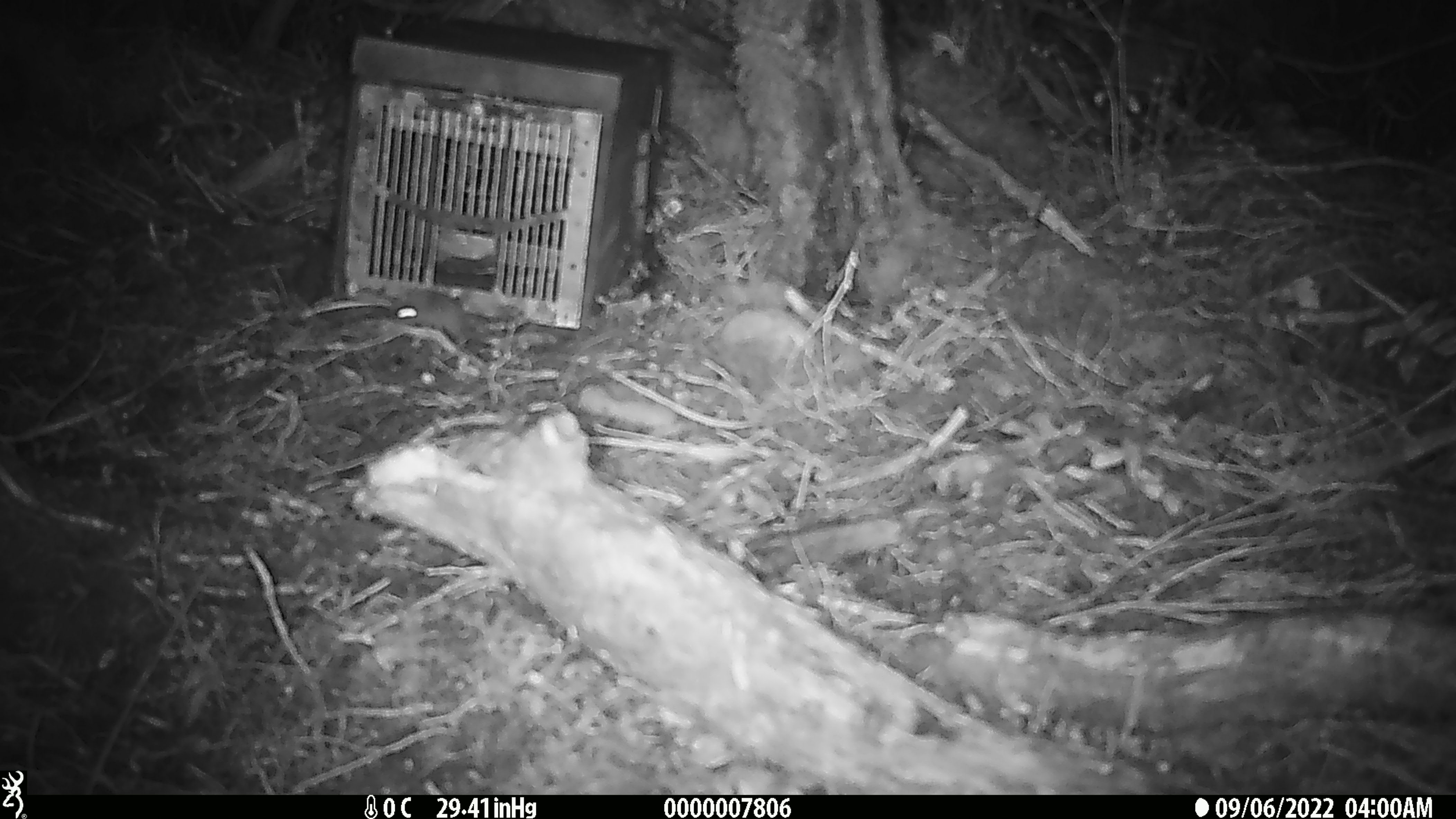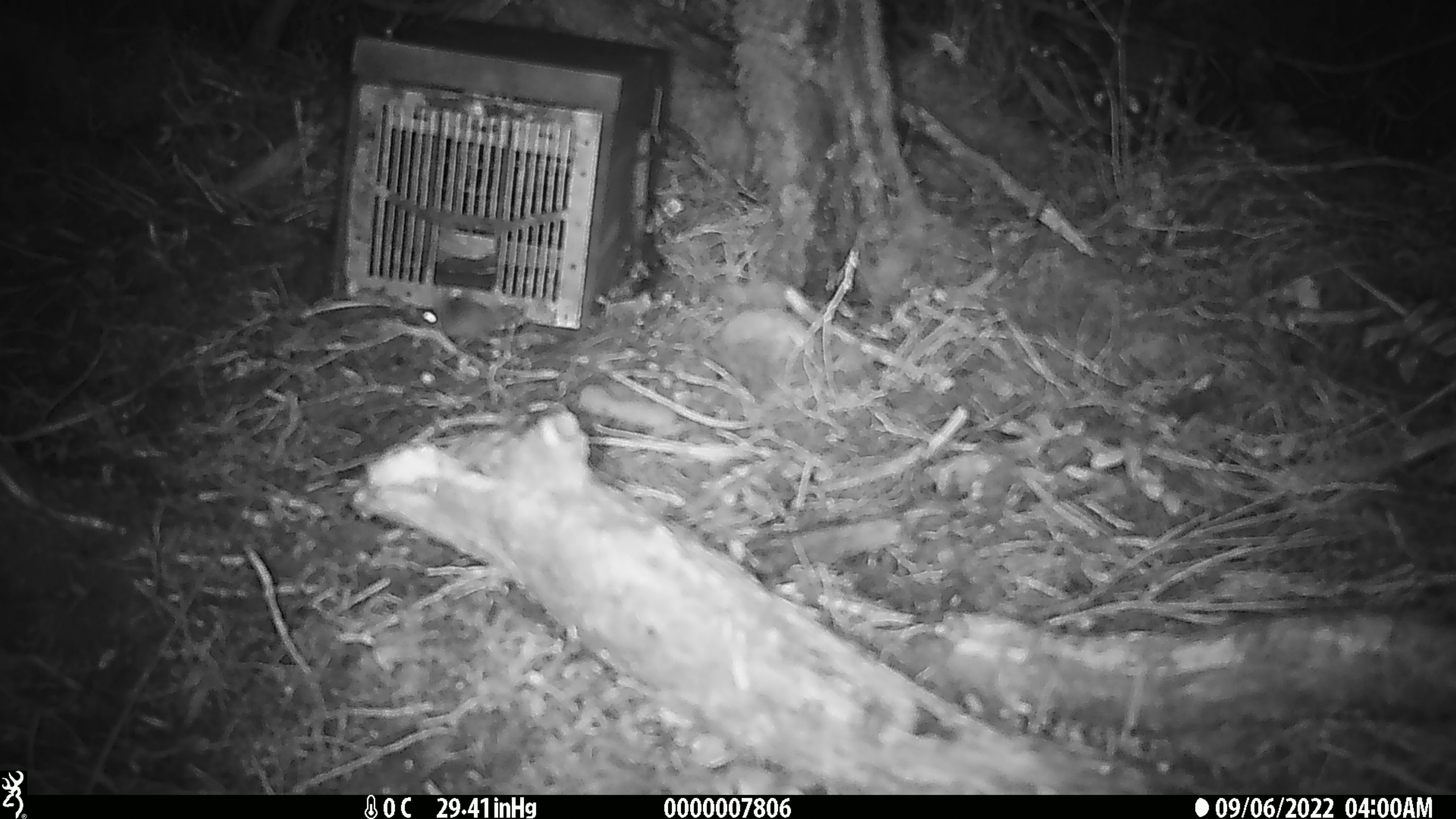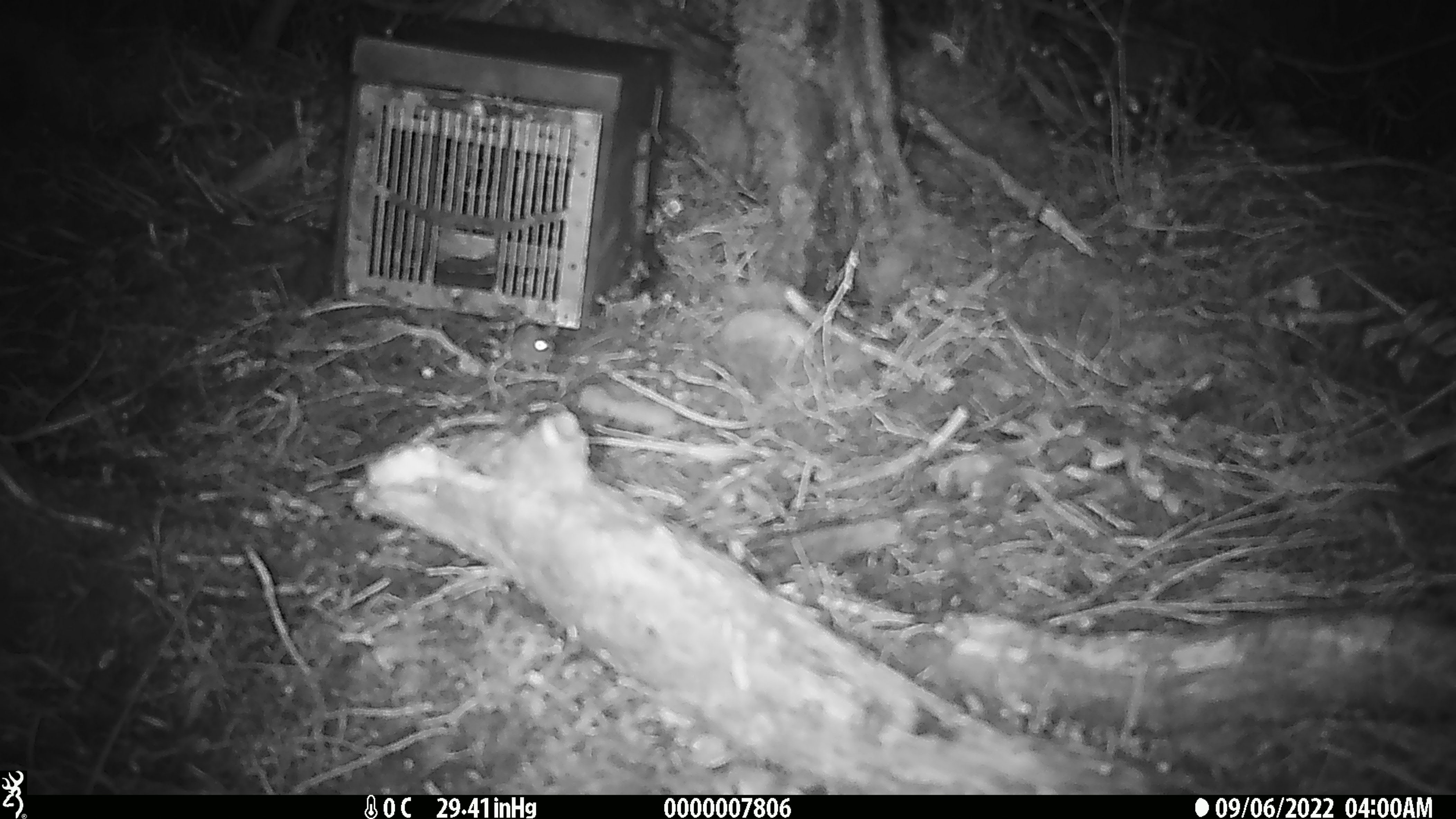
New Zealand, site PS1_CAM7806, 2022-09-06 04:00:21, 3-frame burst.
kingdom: Animalia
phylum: Chordata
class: Mammalia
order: Rodentia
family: Muridae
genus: Mus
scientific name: Mus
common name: mouse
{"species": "mouse (Mus)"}